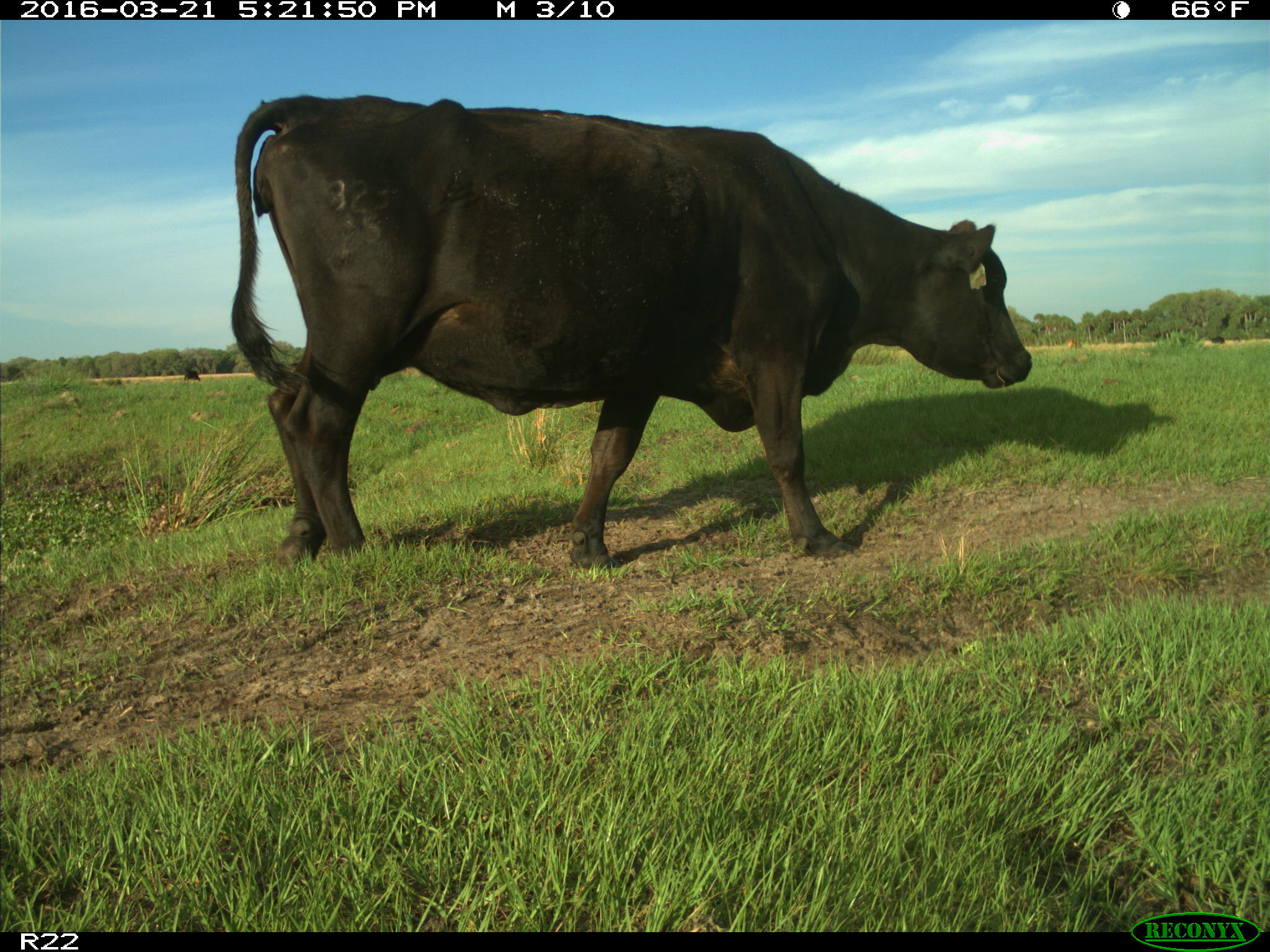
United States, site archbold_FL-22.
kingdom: Animalia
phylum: Chordata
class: Mammalia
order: Artiodactyla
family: Bovidae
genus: Bos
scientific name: Bos taurus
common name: domestic cow